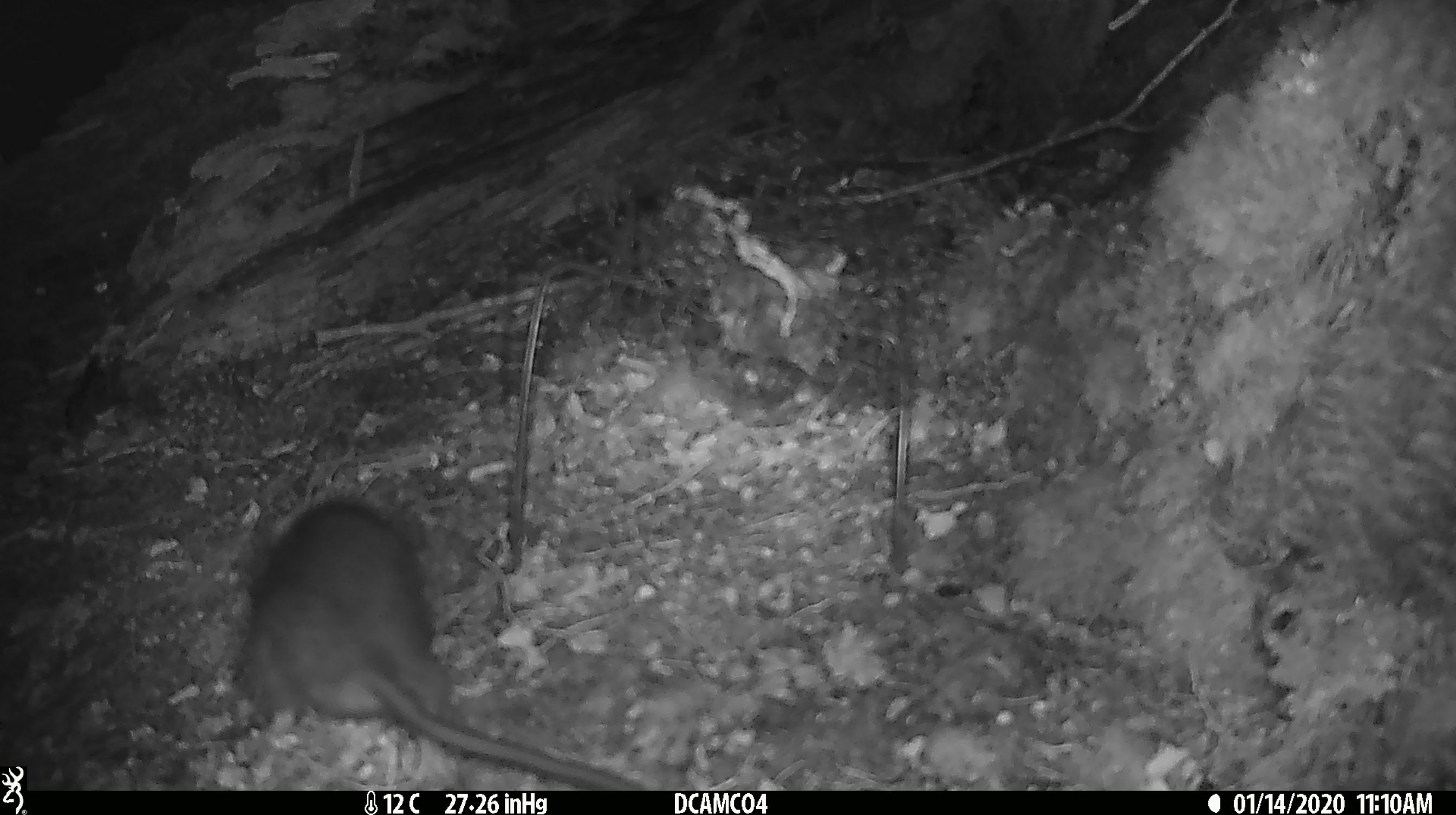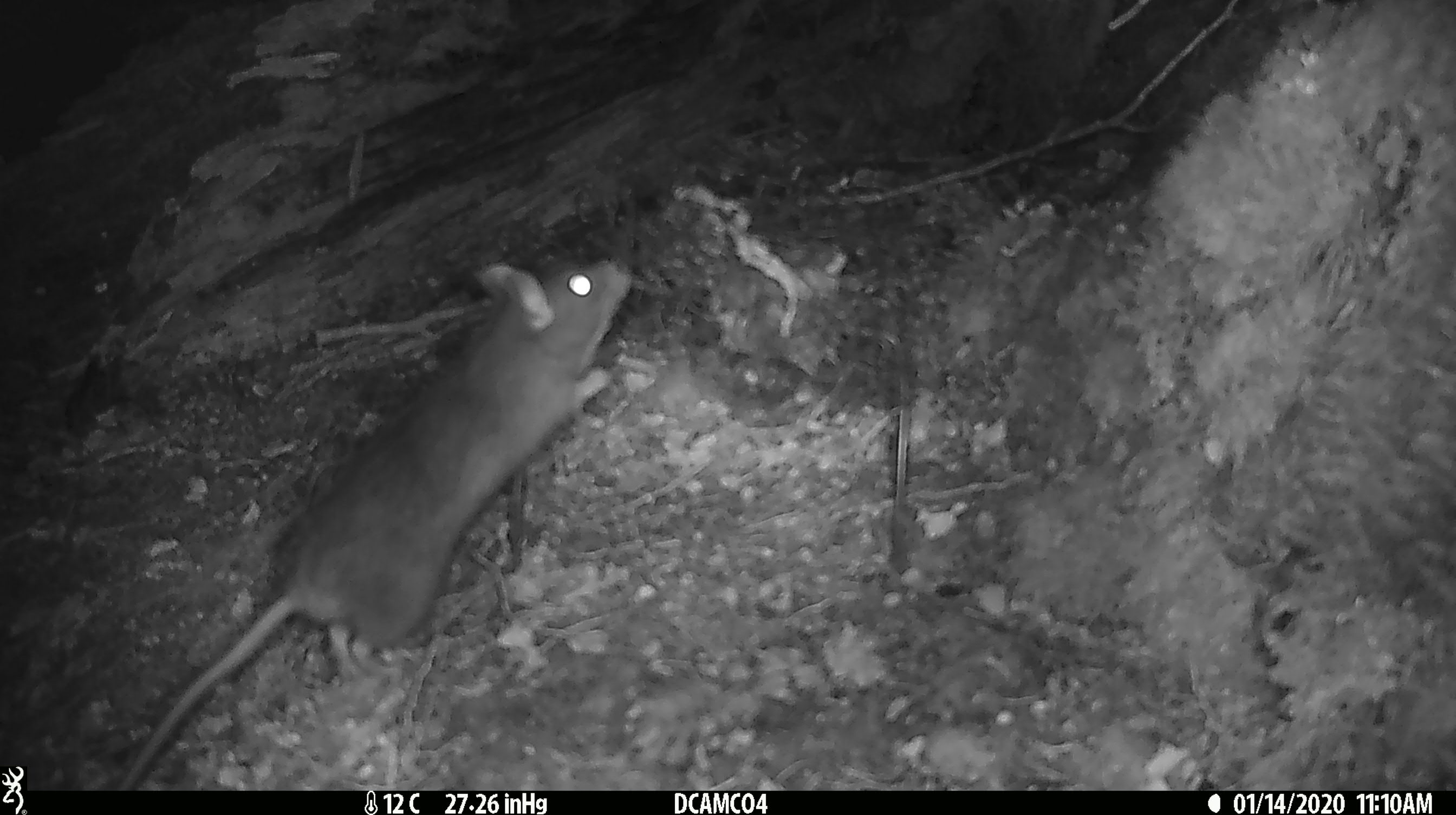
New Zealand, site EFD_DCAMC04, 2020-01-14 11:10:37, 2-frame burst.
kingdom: Animalia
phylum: Chordata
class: Mammalia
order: Rodentia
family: Muridae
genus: Rattus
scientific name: Rattus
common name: rat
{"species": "rat (Rattus)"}